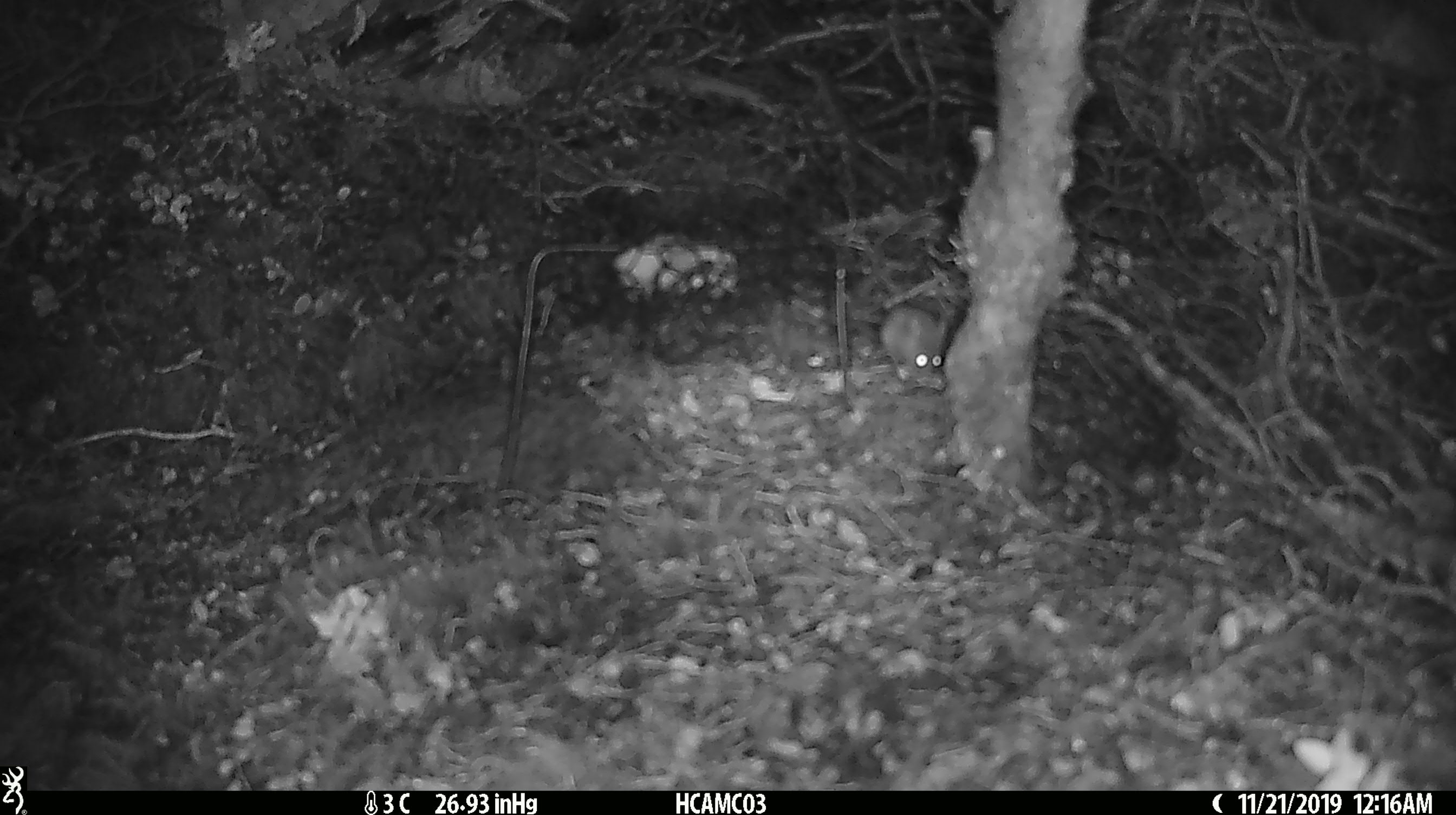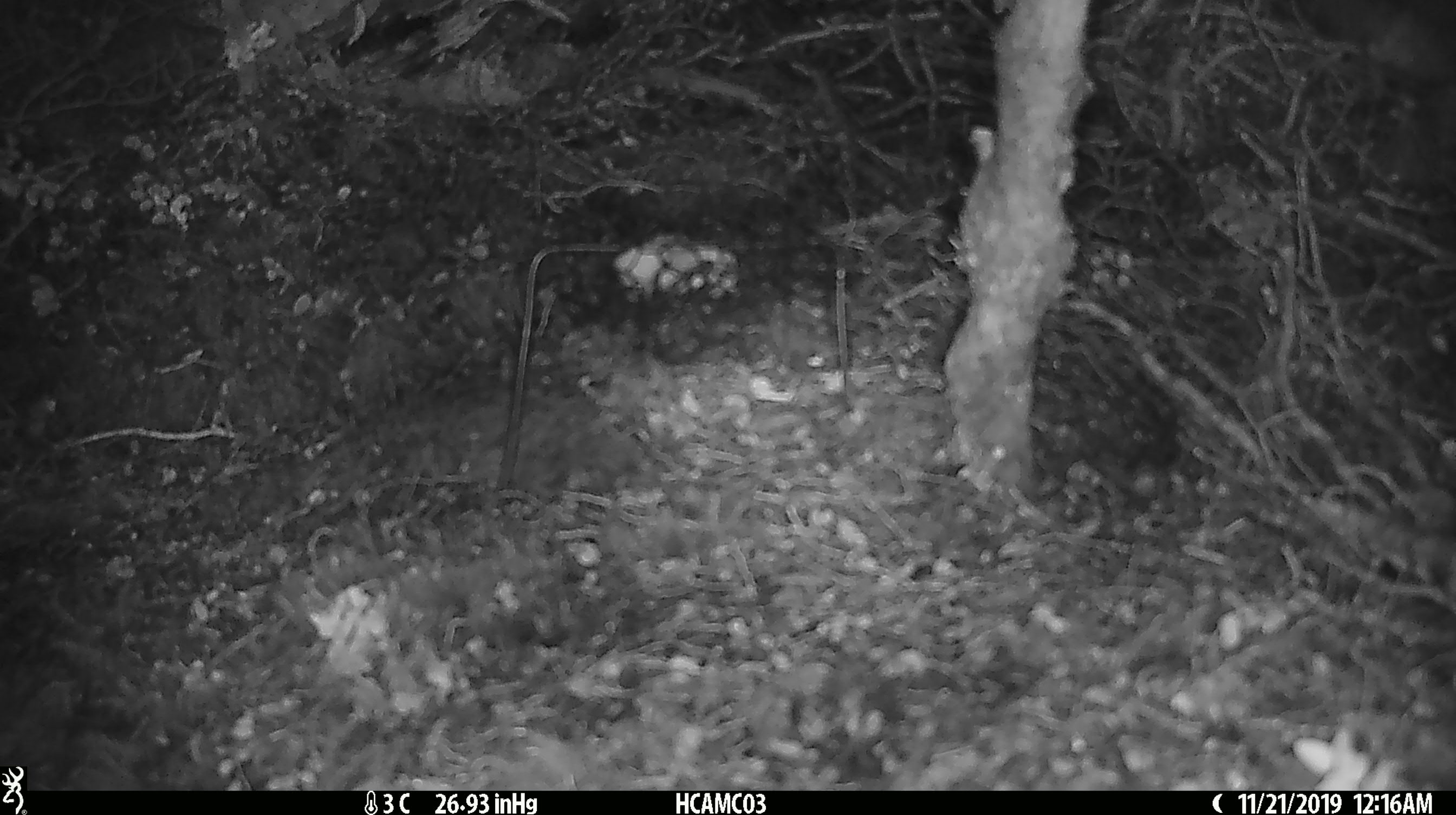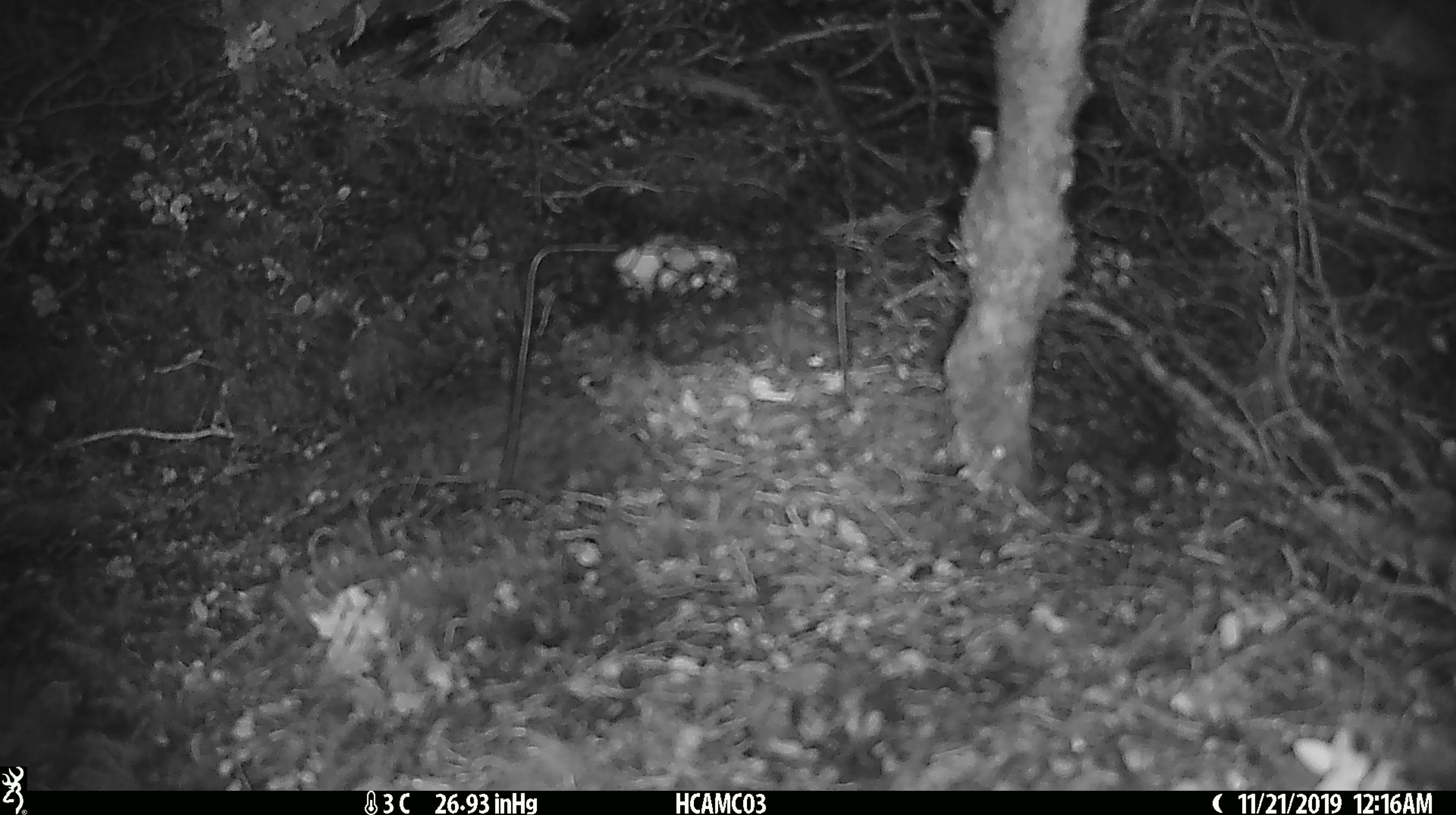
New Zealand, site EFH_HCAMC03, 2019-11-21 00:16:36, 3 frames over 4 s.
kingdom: Animalia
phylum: Chordata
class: Mammalia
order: Rodentia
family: Muridae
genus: Mus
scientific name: Mus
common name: mouse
Mouse (Mus).